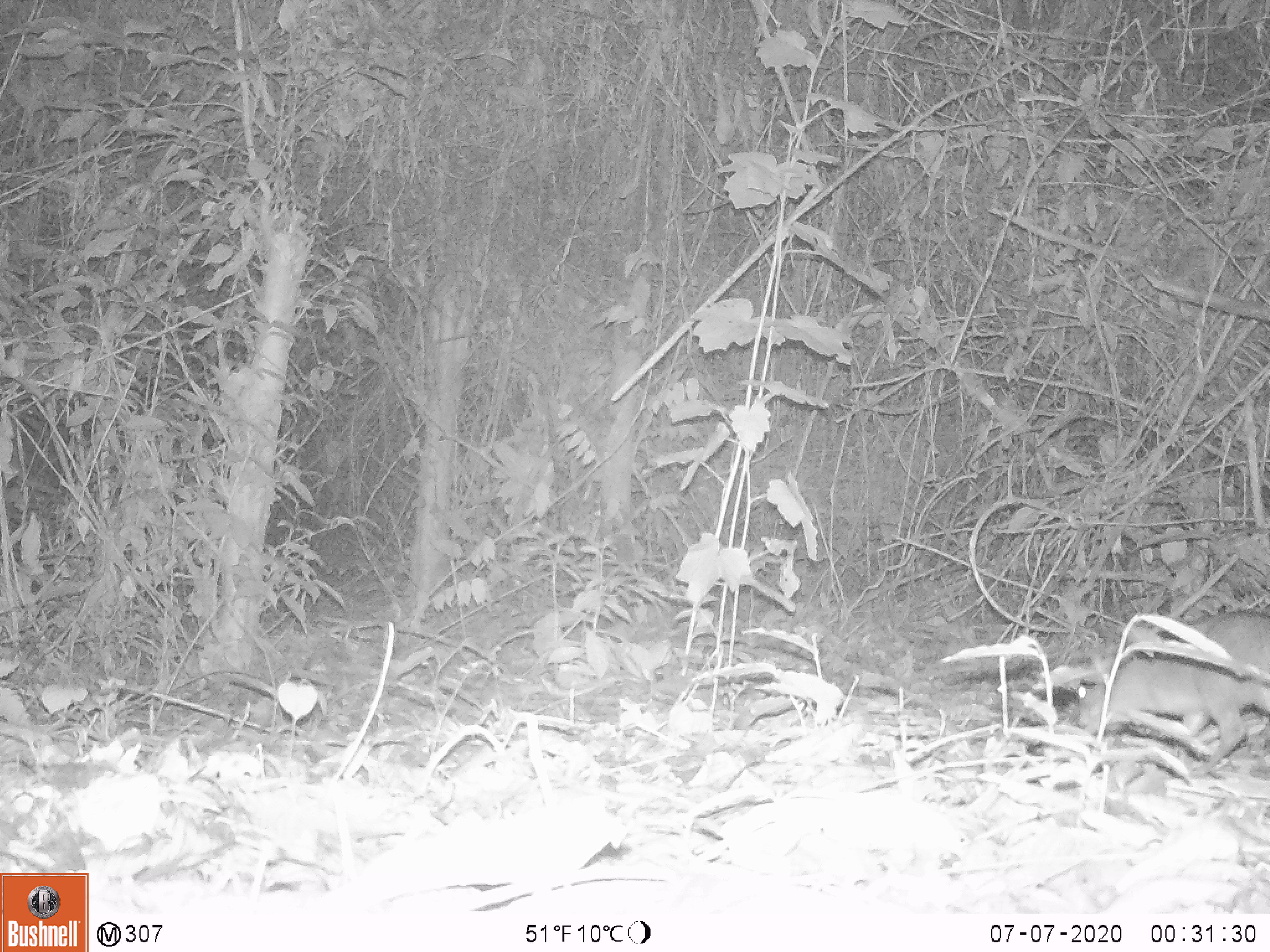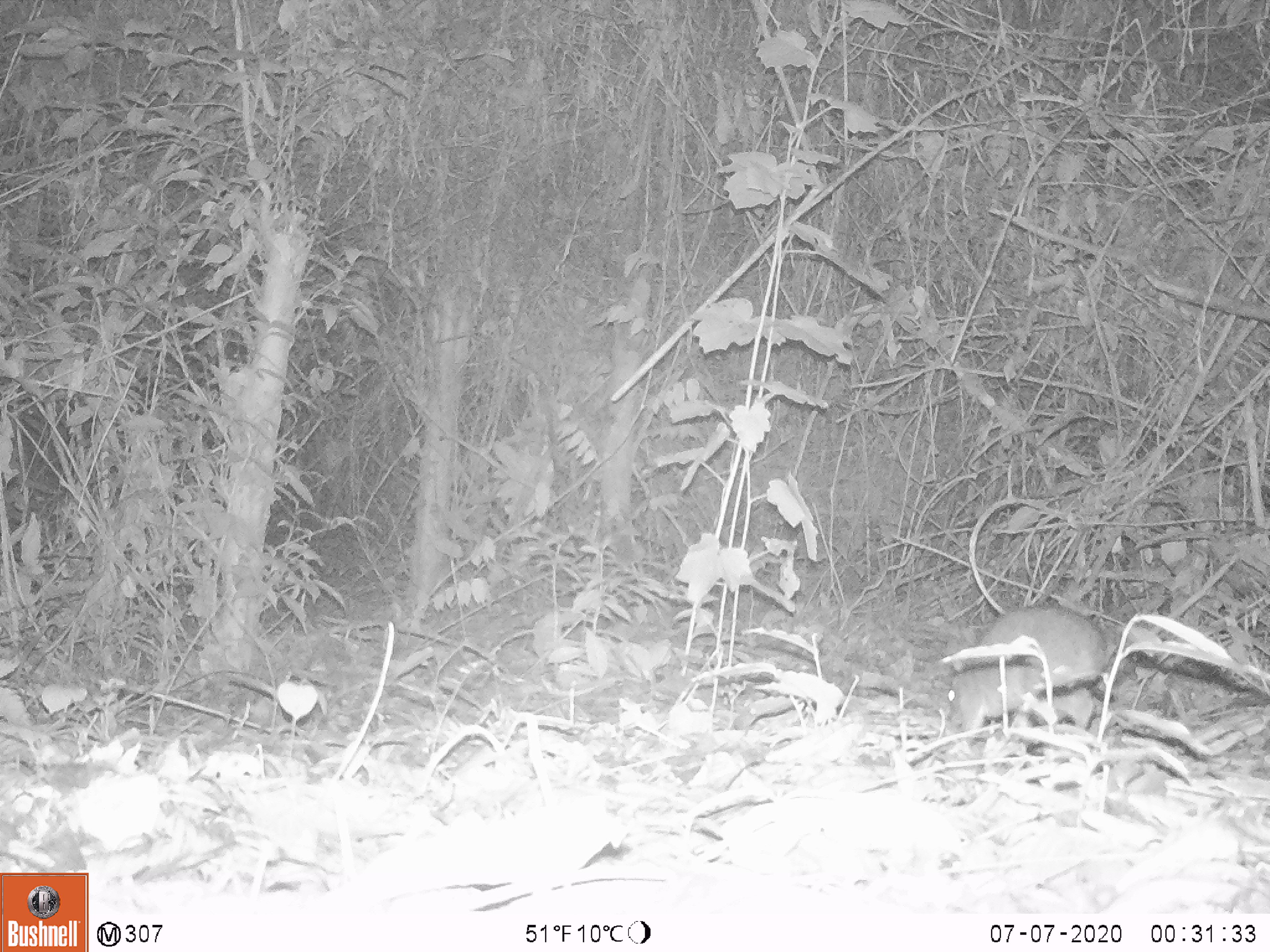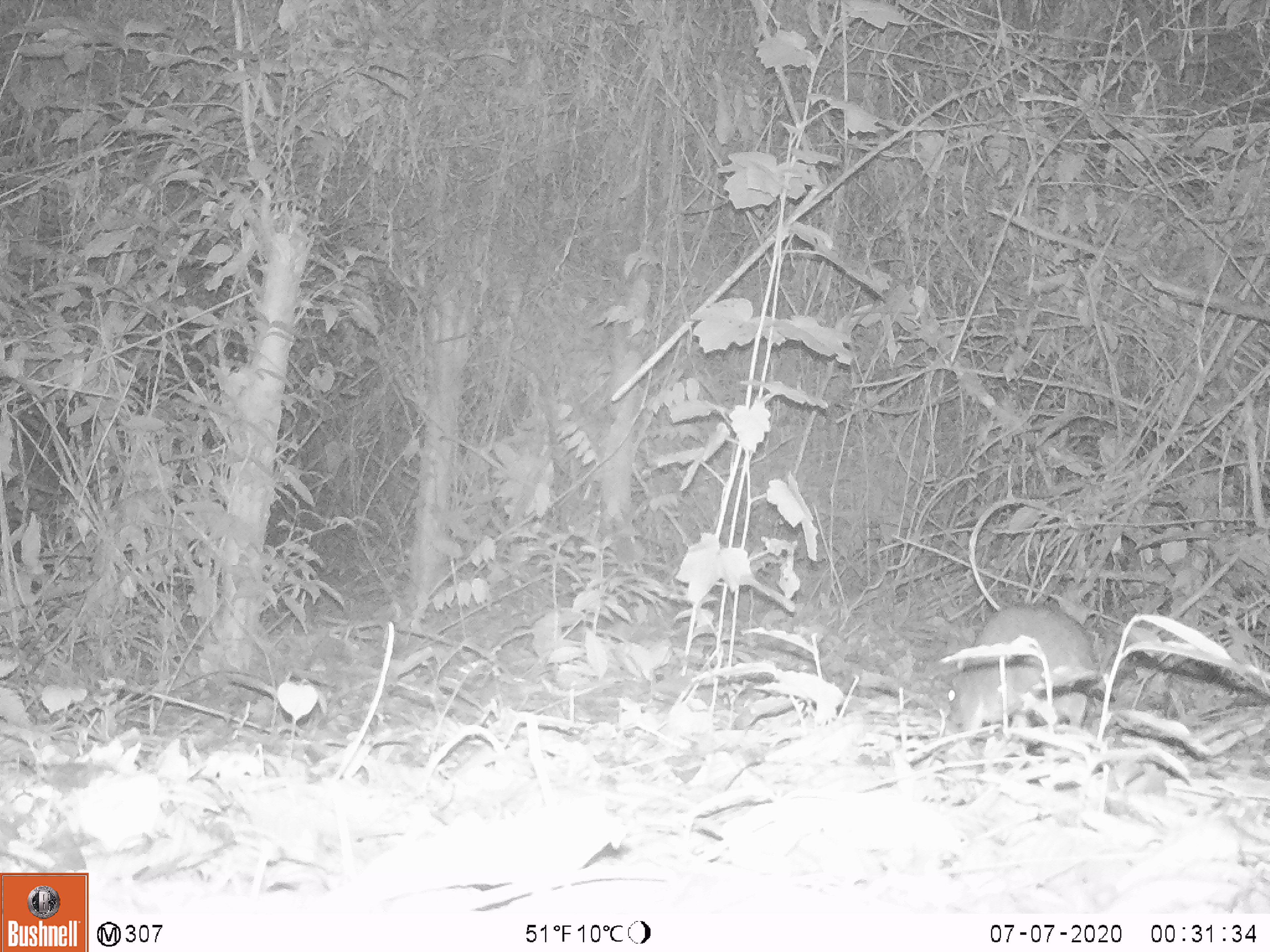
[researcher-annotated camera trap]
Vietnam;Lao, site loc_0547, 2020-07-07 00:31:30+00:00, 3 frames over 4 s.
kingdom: Animalia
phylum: Chordata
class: Mammalia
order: Artiodactyla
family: Tragulidae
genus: Moschiola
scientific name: Moschiola meminna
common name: chevrotain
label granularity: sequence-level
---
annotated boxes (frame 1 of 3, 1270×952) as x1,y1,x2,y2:
chevrotain: 1076,611,1269,778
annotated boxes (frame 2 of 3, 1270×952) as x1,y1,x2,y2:
chevrotain: 948,606,1116,748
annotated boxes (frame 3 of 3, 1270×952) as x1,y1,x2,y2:
chevrotain: 948,603,1101,740